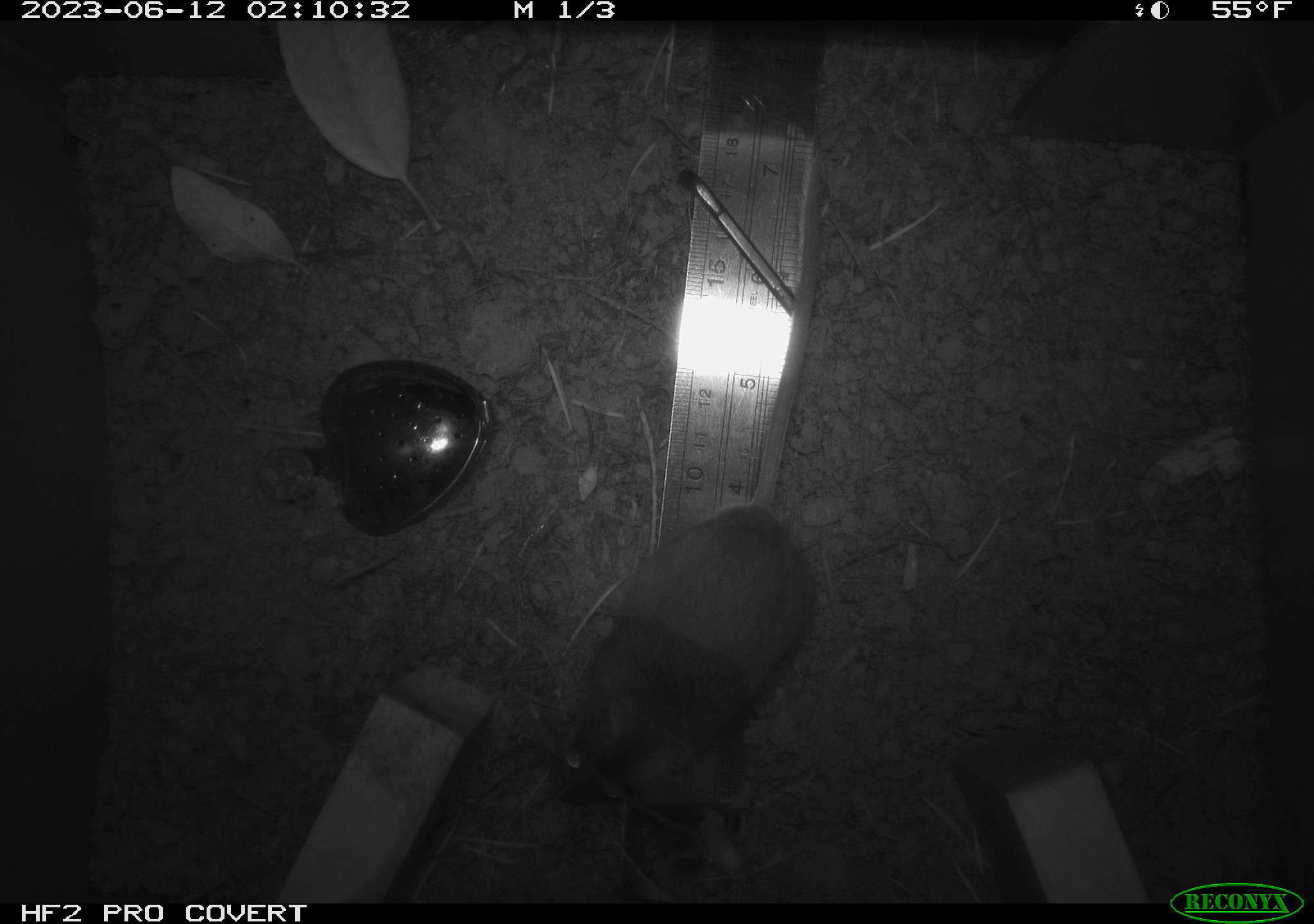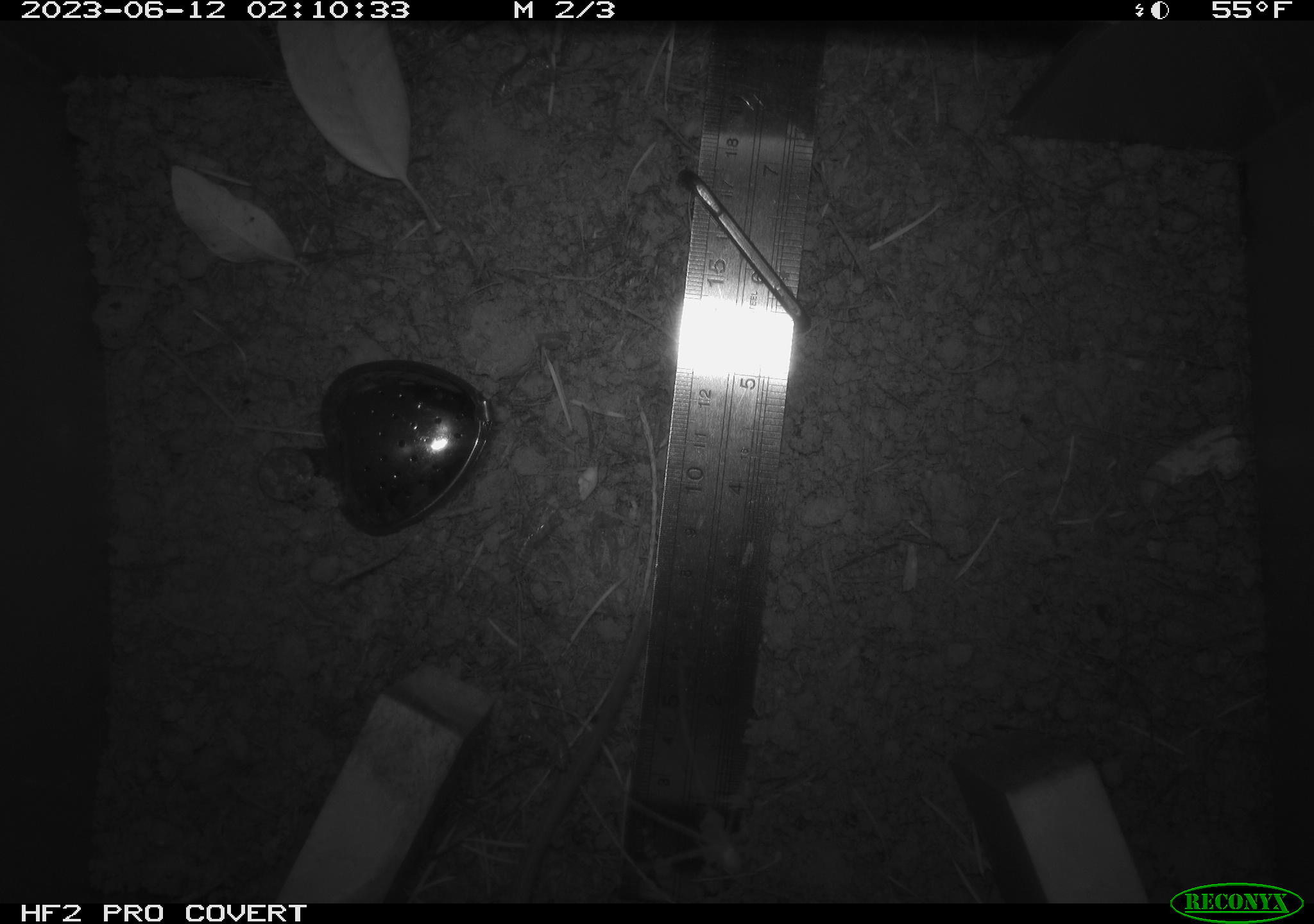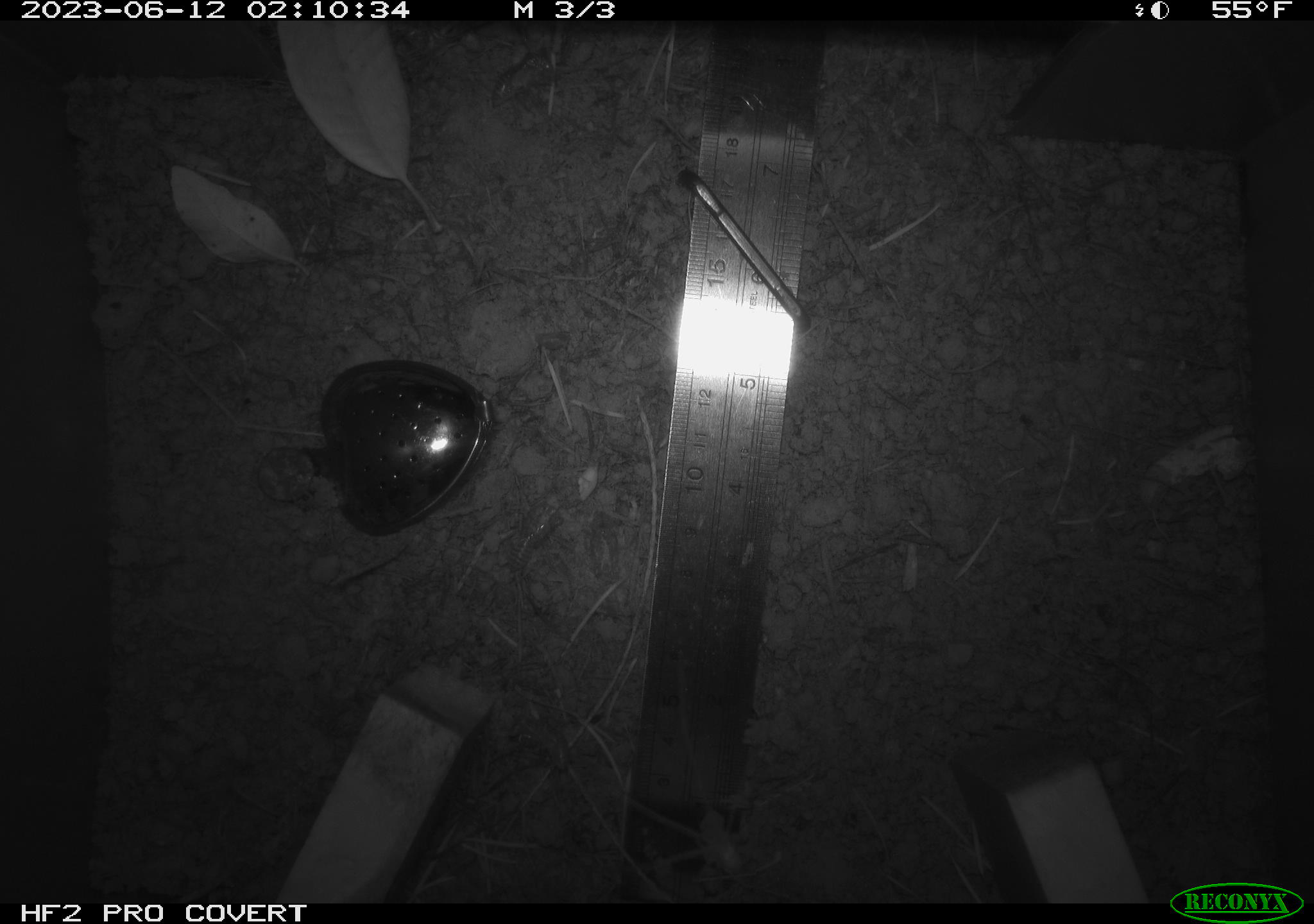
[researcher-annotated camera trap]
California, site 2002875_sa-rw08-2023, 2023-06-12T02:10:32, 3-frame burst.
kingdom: Animalia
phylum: Chordata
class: Mammalia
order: Rodentia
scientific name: Rodentia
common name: mouse species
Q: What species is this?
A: Mouse species (Rodentia).